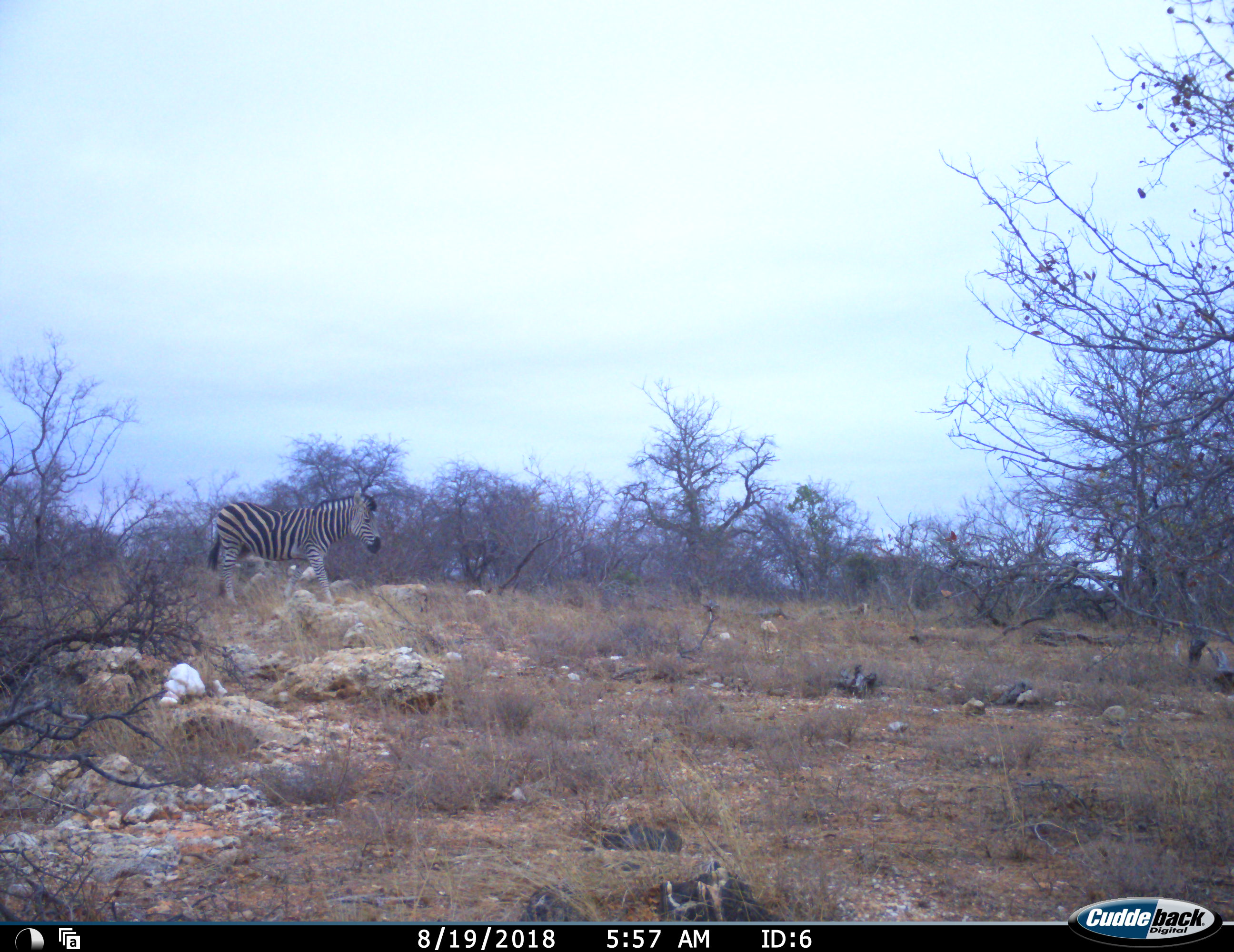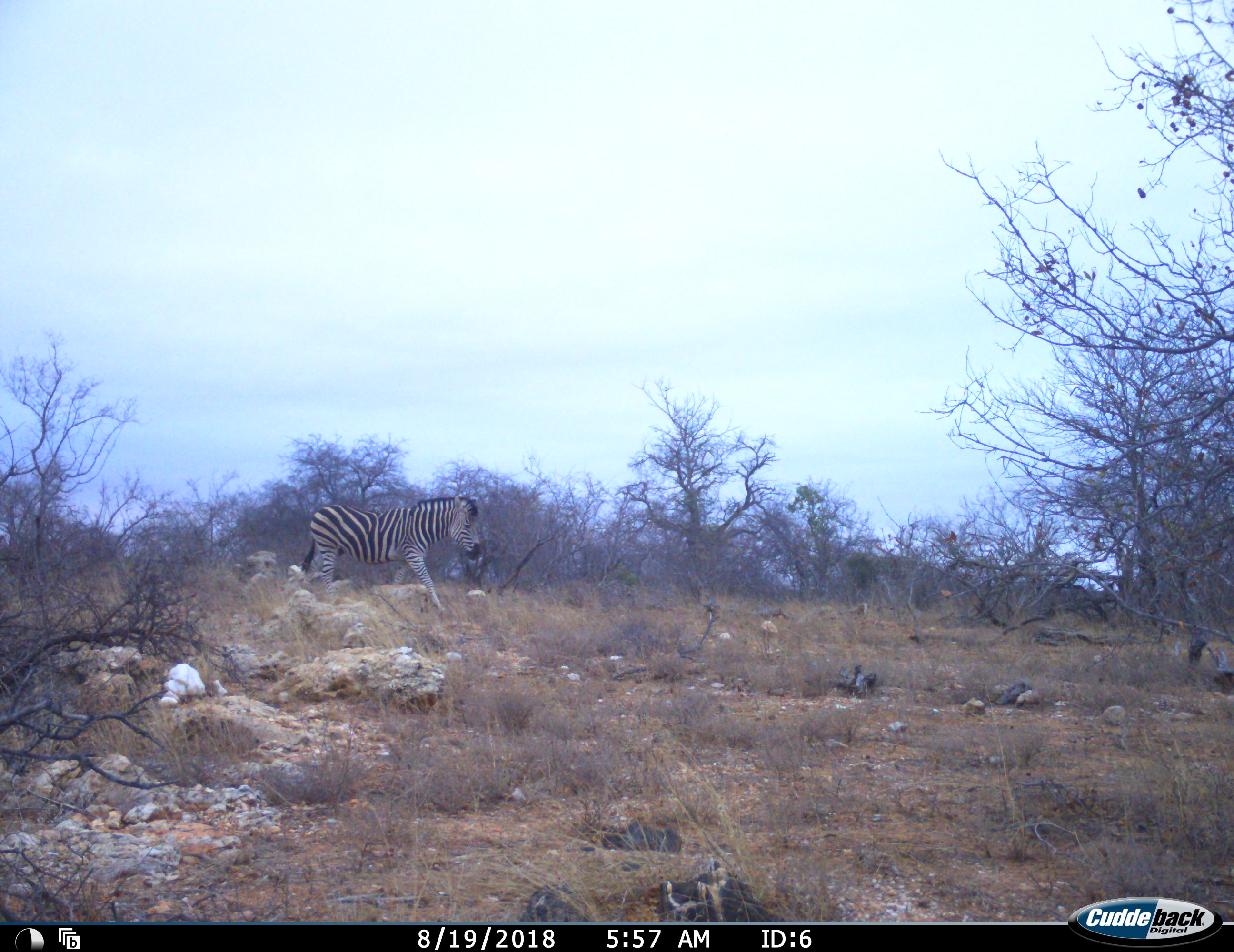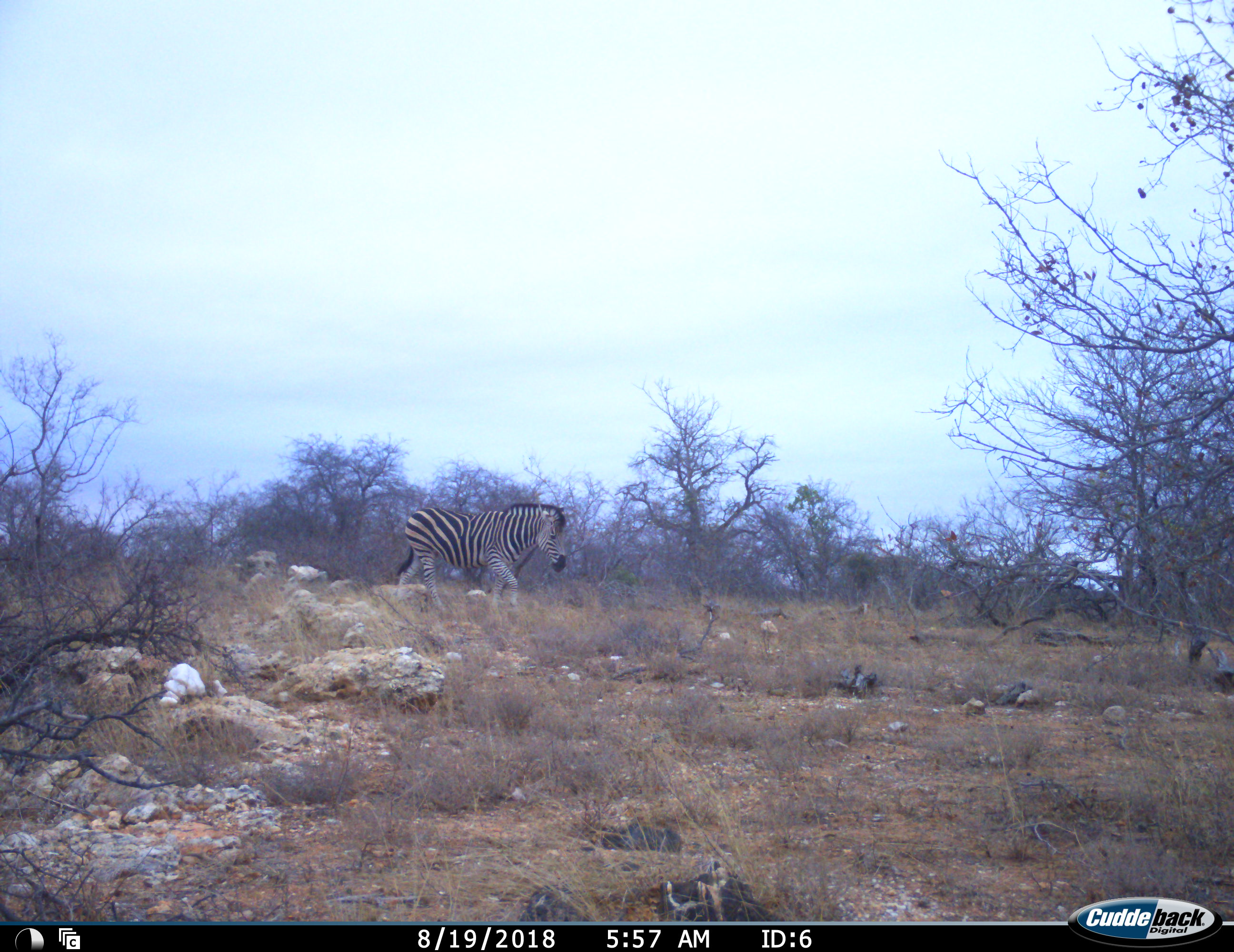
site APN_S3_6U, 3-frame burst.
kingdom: Animalia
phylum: Chordata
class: Mammalia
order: Perissodactyla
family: Equidae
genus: Equus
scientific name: Equus quagga burchellii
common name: burchell's zebra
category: zebraburchells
Zebraburchells (burchell's zebra) (Equus quagga burchellii), count 1. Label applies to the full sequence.